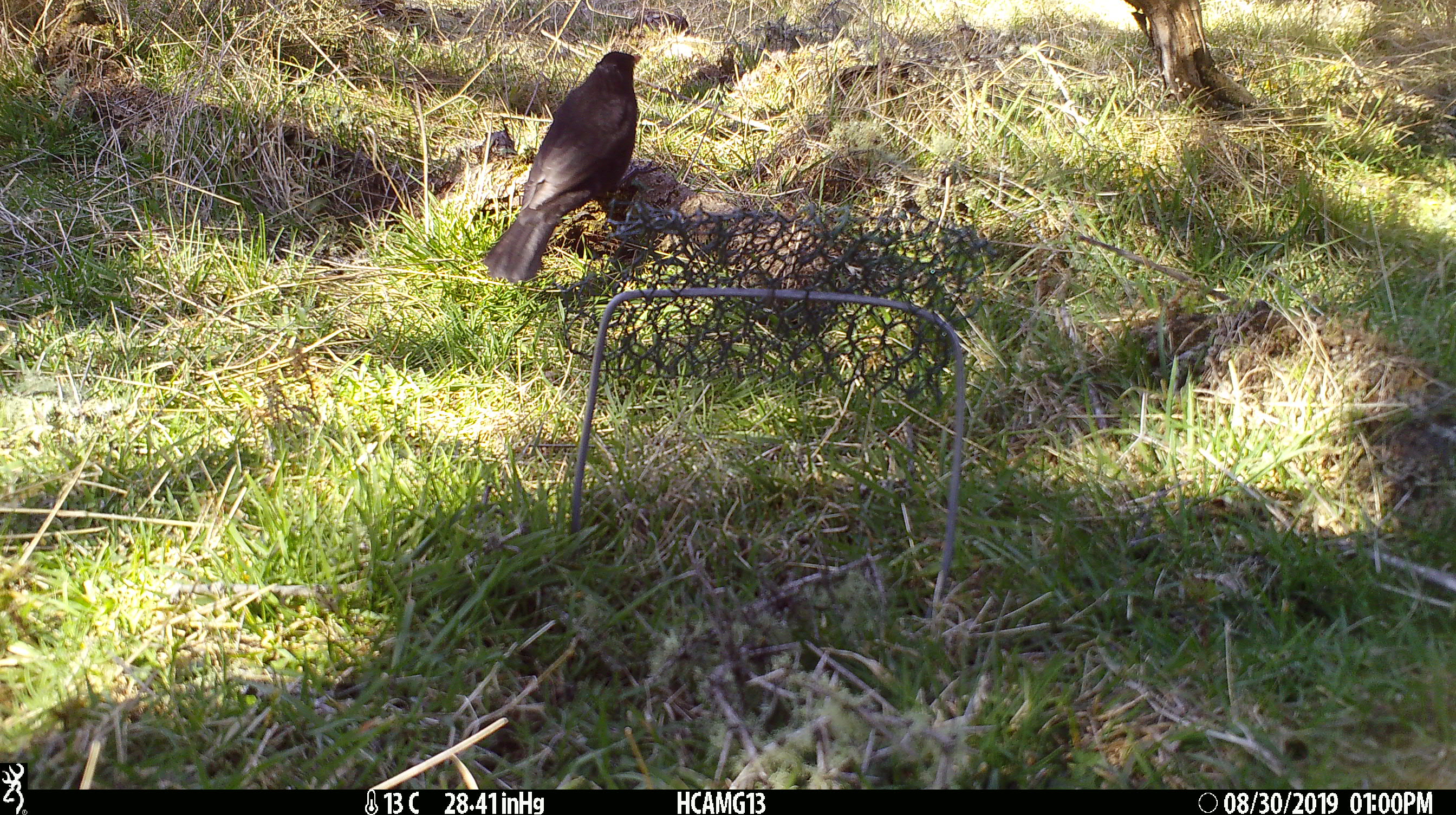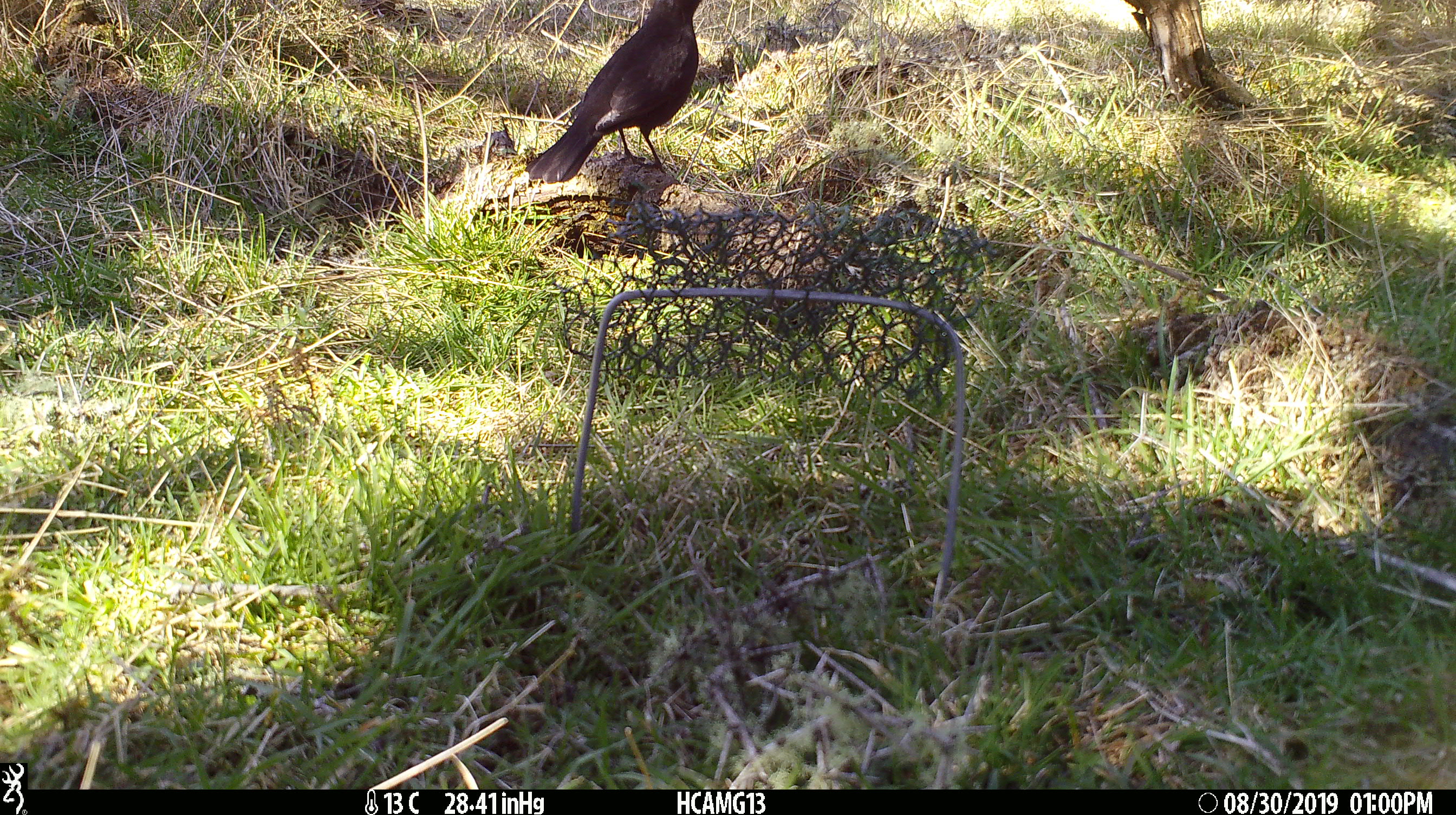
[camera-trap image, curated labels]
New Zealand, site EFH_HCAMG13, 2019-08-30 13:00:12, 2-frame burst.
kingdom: Animalia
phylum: Chordata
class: Aves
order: Passeriformes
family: Turdidae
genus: Turdus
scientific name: Turdus merula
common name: eurasian blackbird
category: blackbird